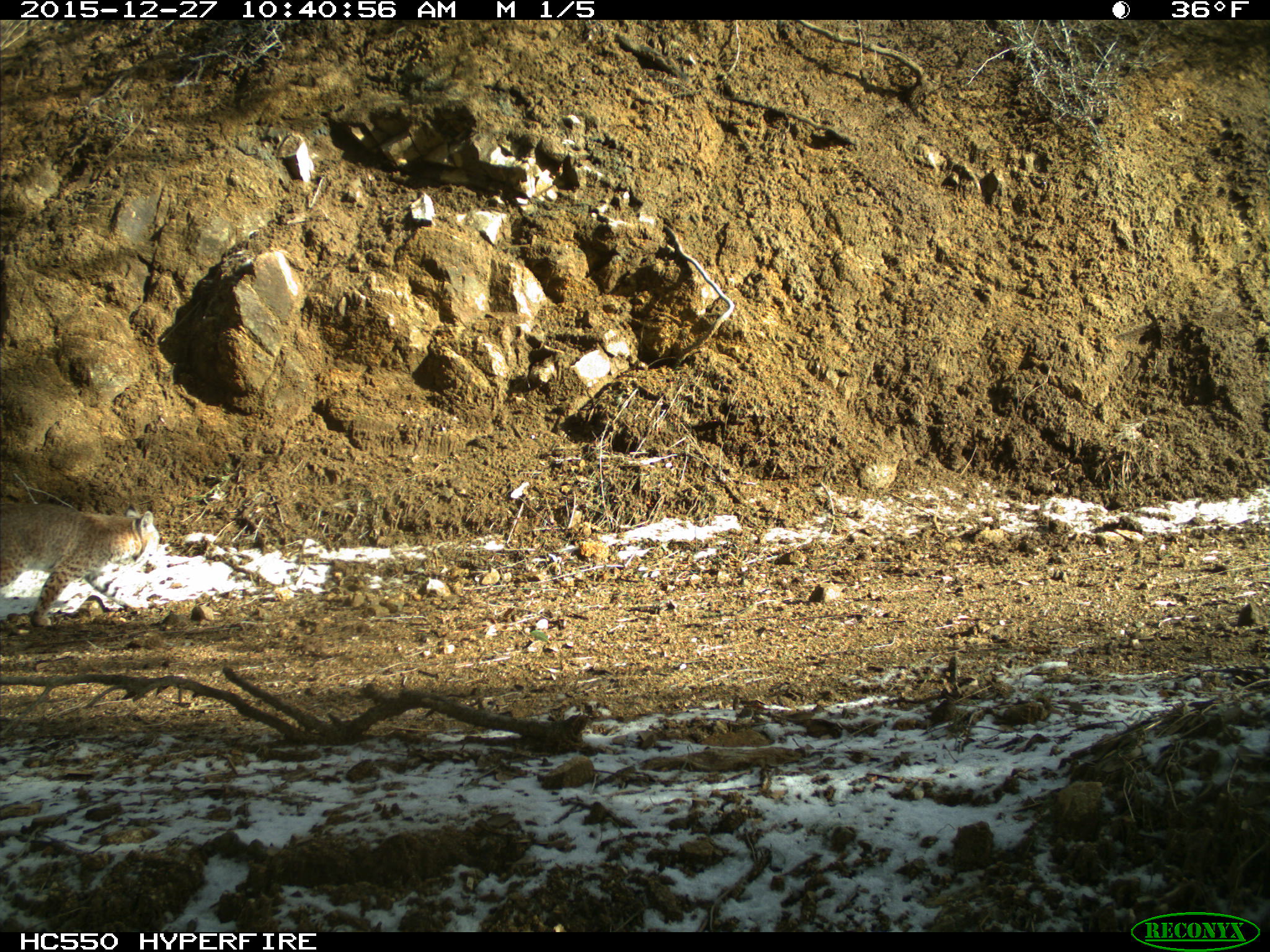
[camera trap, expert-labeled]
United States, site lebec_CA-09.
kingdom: Animalia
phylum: Chordata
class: Mammalia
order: Carnivora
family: Felidae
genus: Lynx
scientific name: Lynx rufus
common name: bobcat